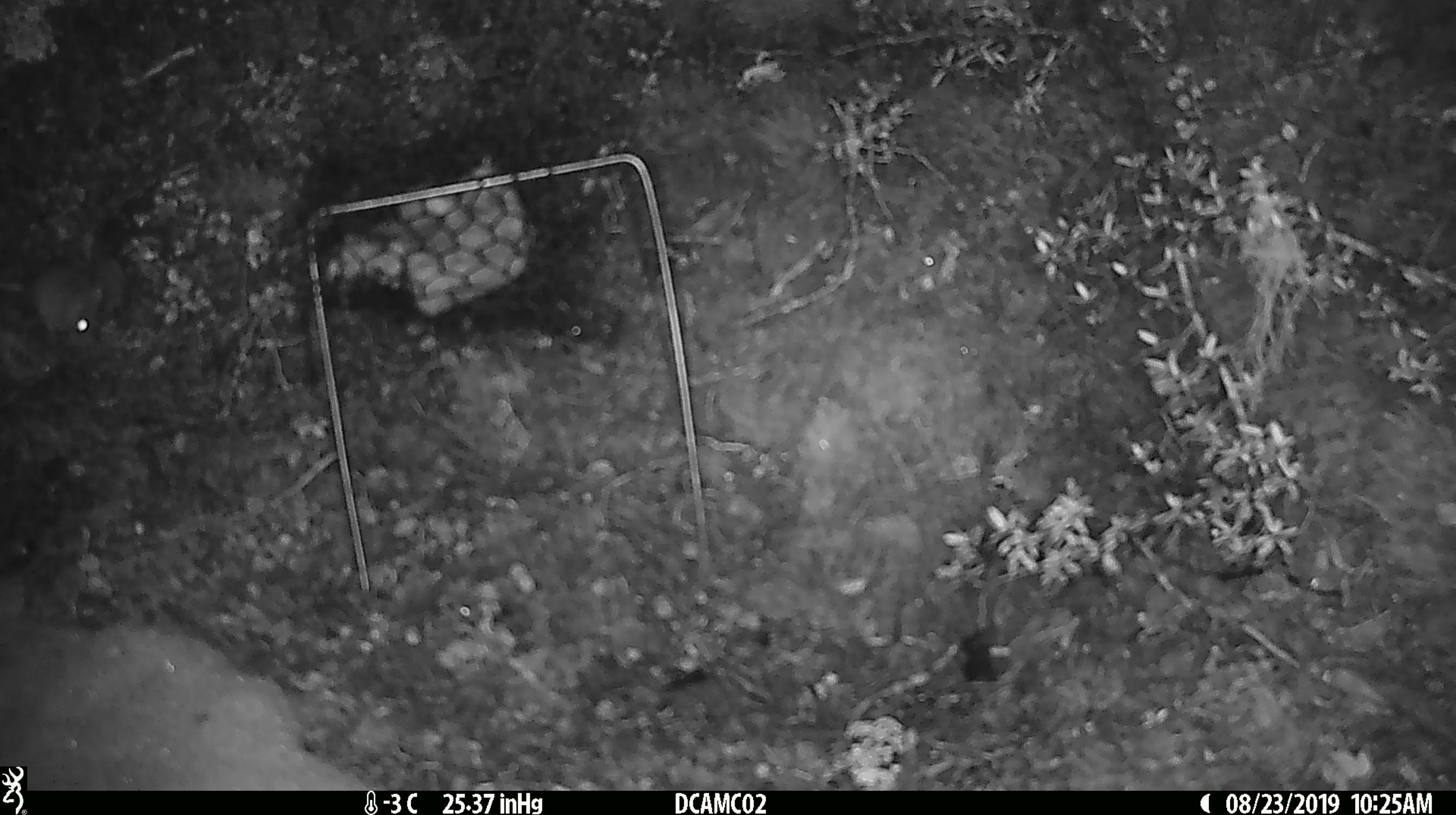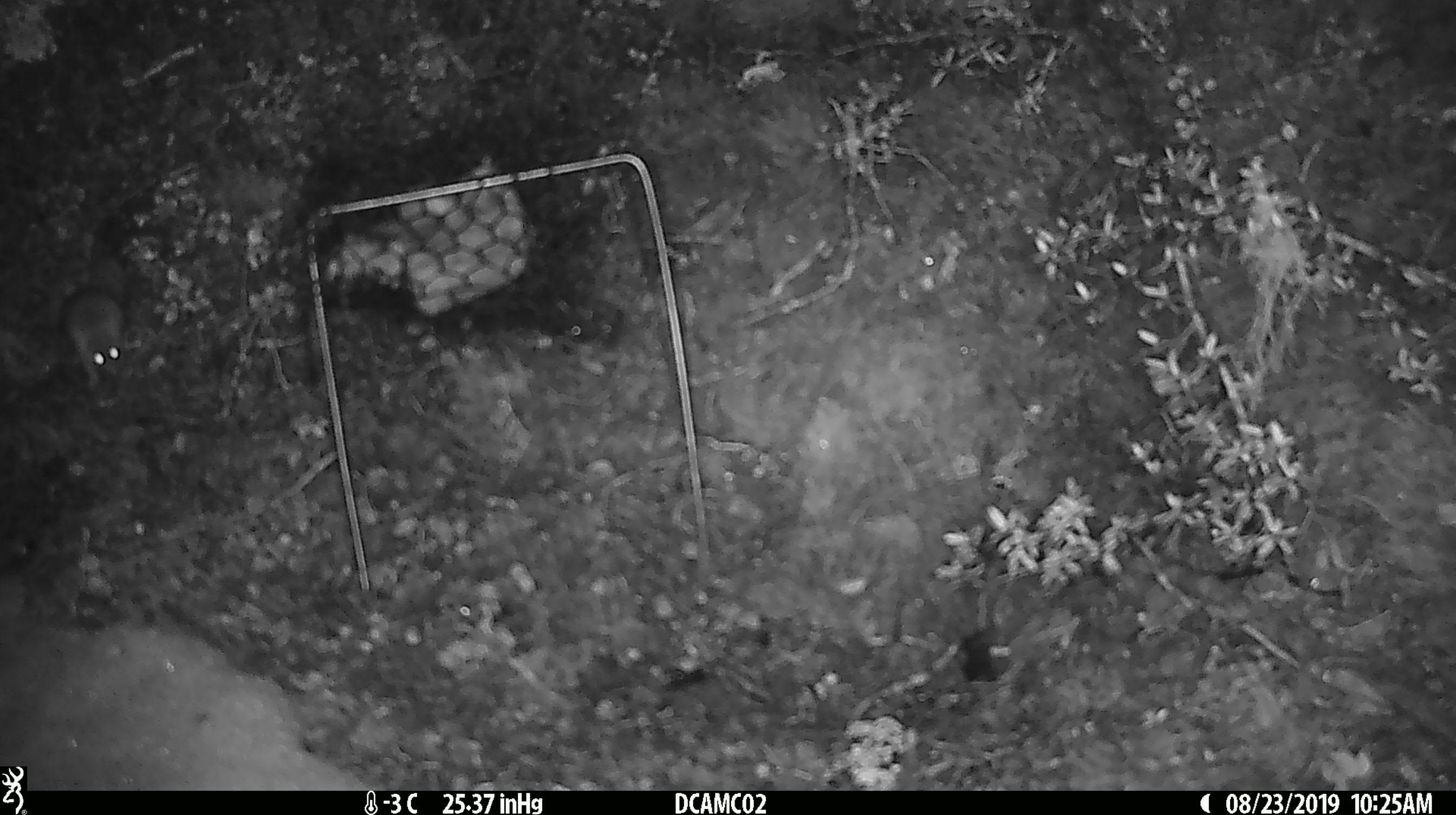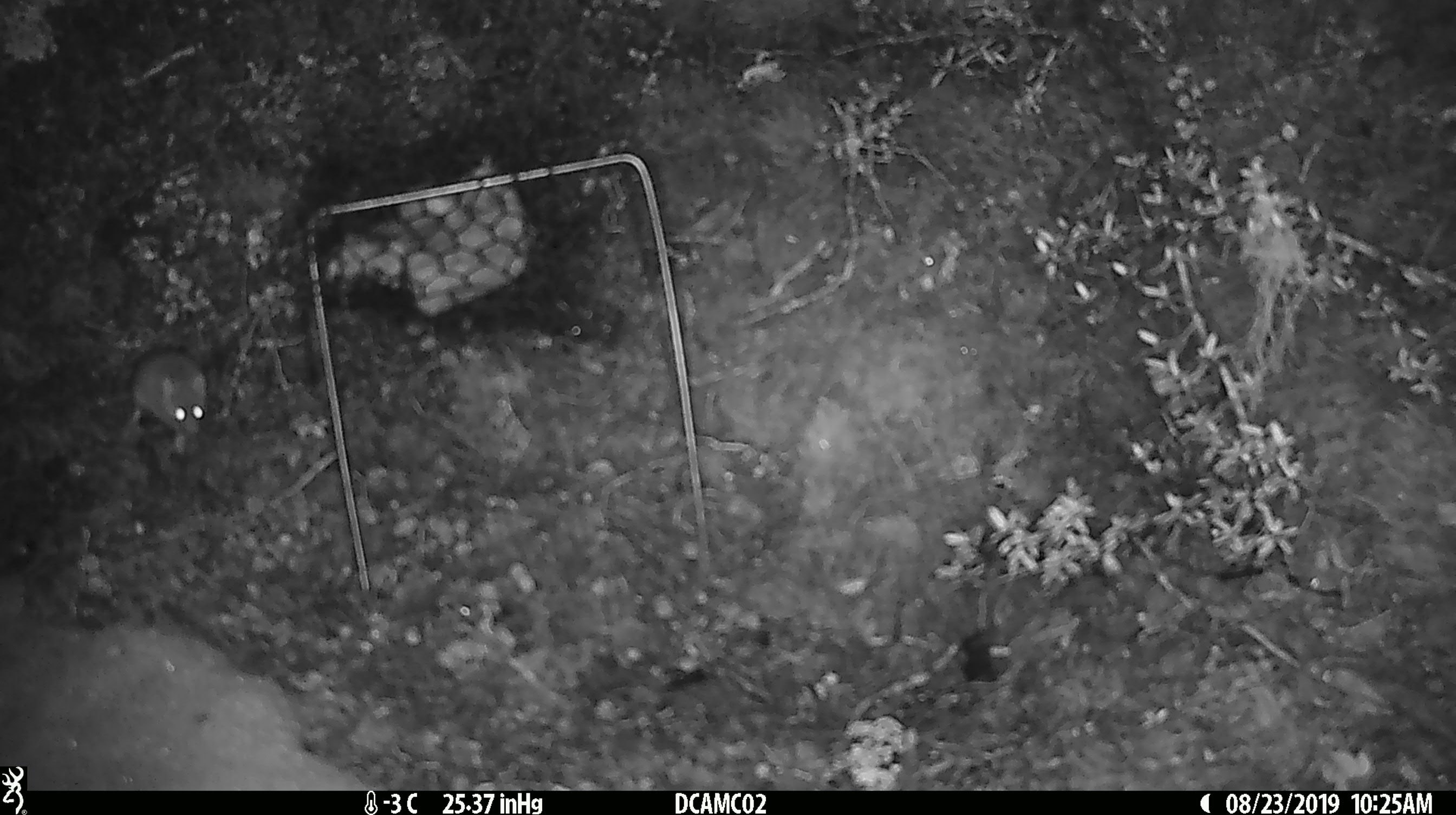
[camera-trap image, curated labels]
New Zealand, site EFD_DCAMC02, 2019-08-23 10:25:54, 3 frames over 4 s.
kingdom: Animalia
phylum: Chordata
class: Mammalia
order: Rodentia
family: Muridae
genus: Mus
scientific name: Mus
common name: mouse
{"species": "mouse (Mus)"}